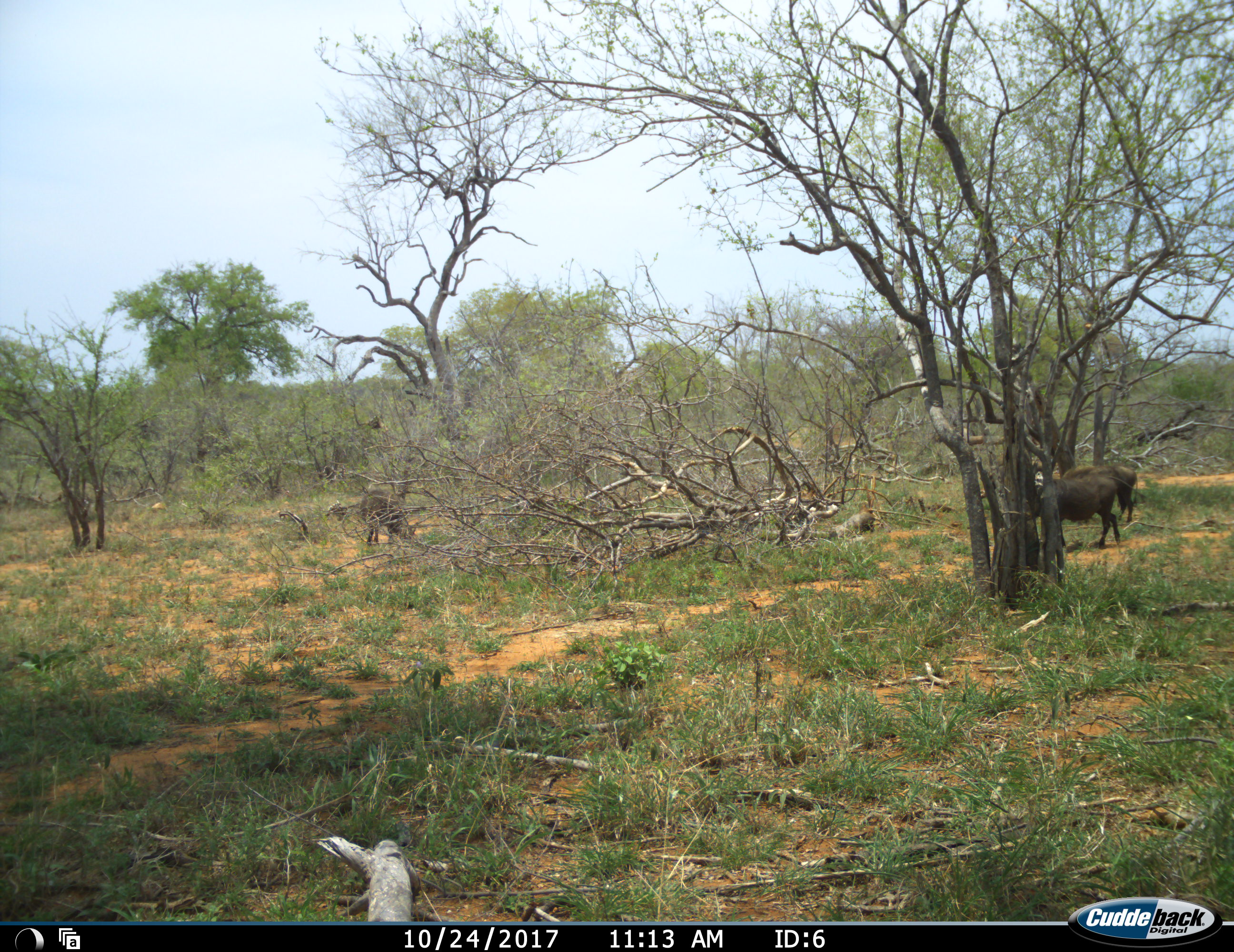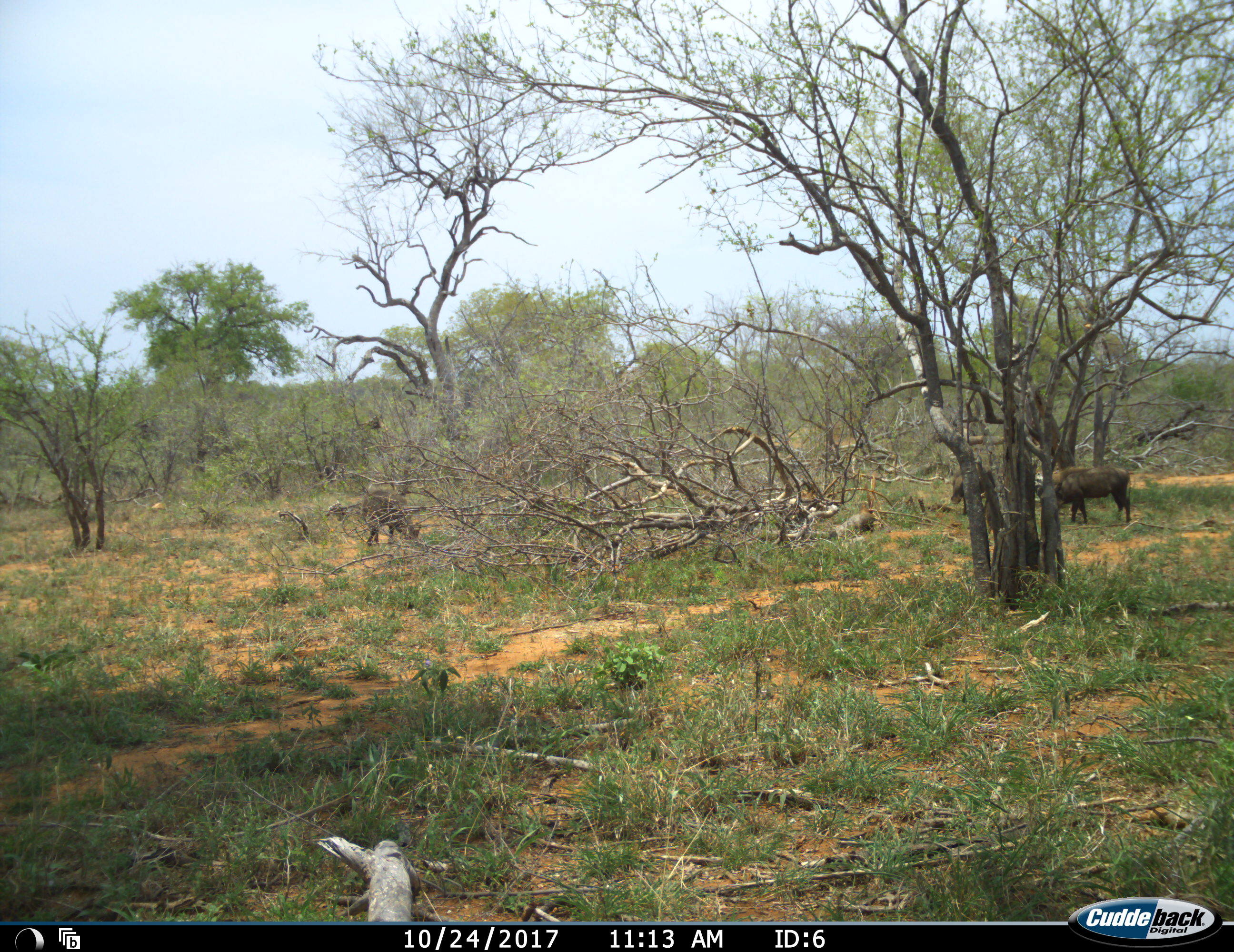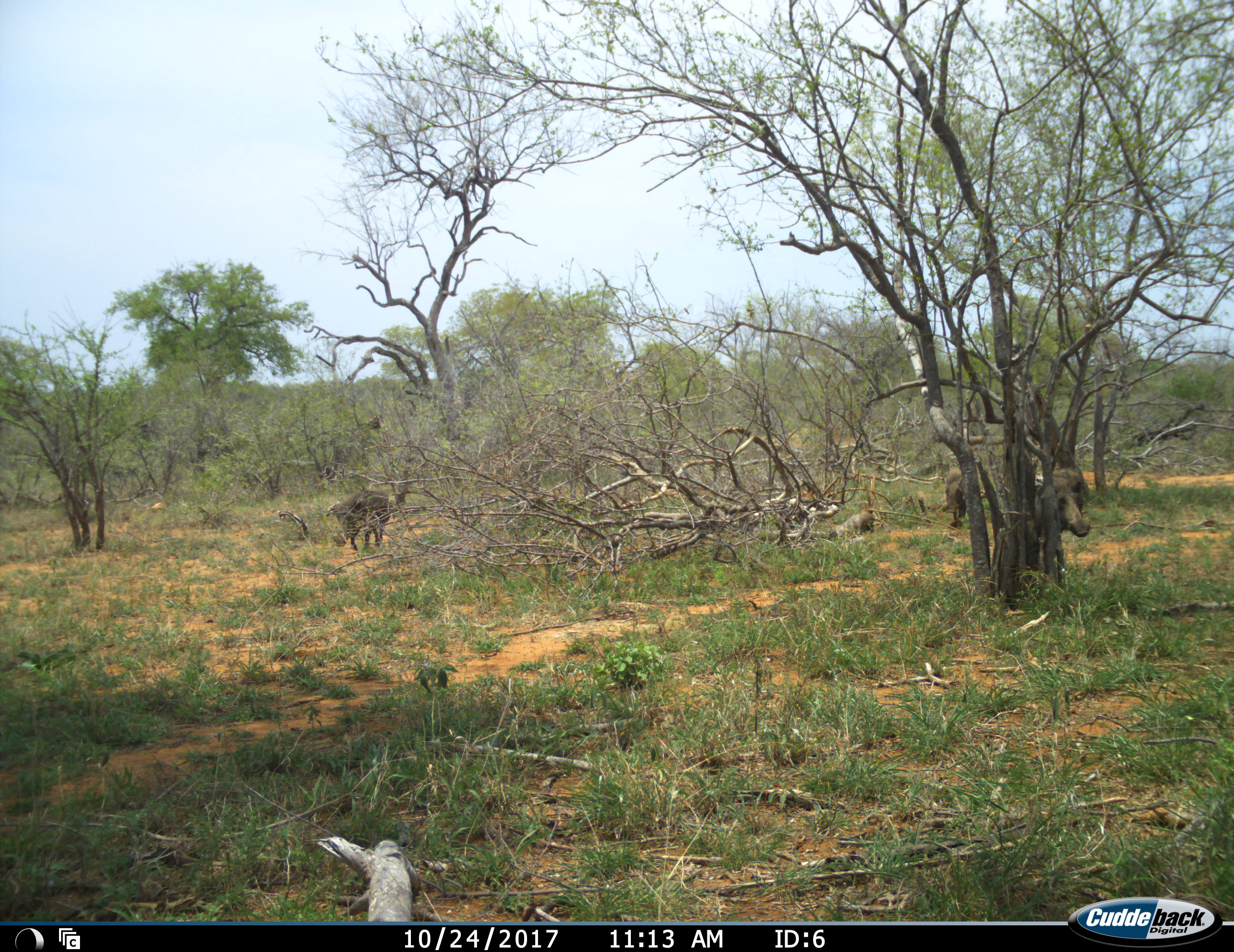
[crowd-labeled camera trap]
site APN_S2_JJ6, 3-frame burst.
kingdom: Animalia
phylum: Chordata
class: Mammalia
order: Artiodactyla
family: Suidae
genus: Phacochoerus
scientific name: Phacochoerus africanus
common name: warthog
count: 3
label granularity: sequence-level